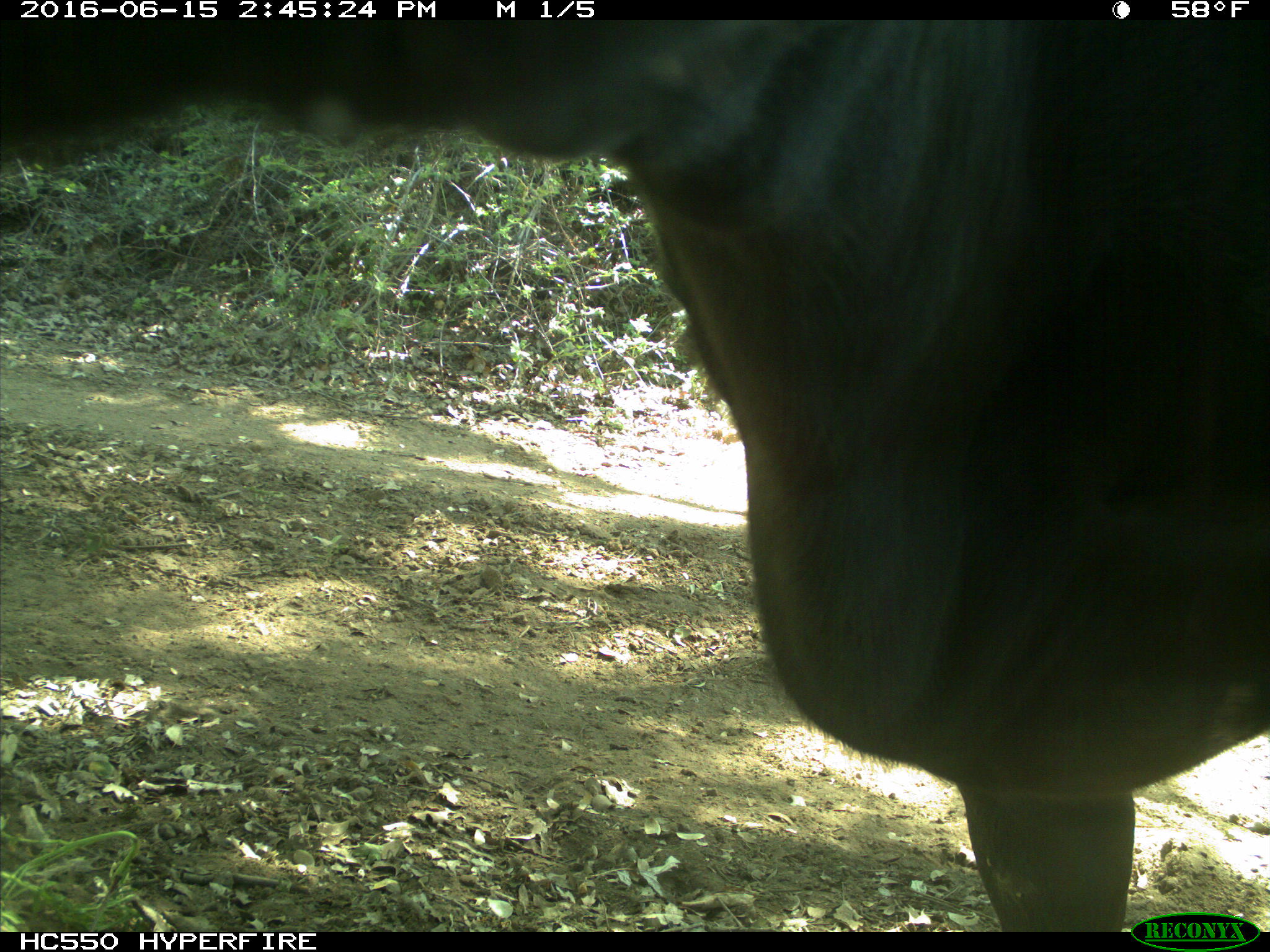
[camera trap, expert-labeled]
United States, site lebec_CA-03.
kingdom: Animalia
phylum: Chordata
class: Mammalia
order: Artiodactyla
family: Bovidae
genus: Bos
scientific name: Bos taurus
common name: domestic cow